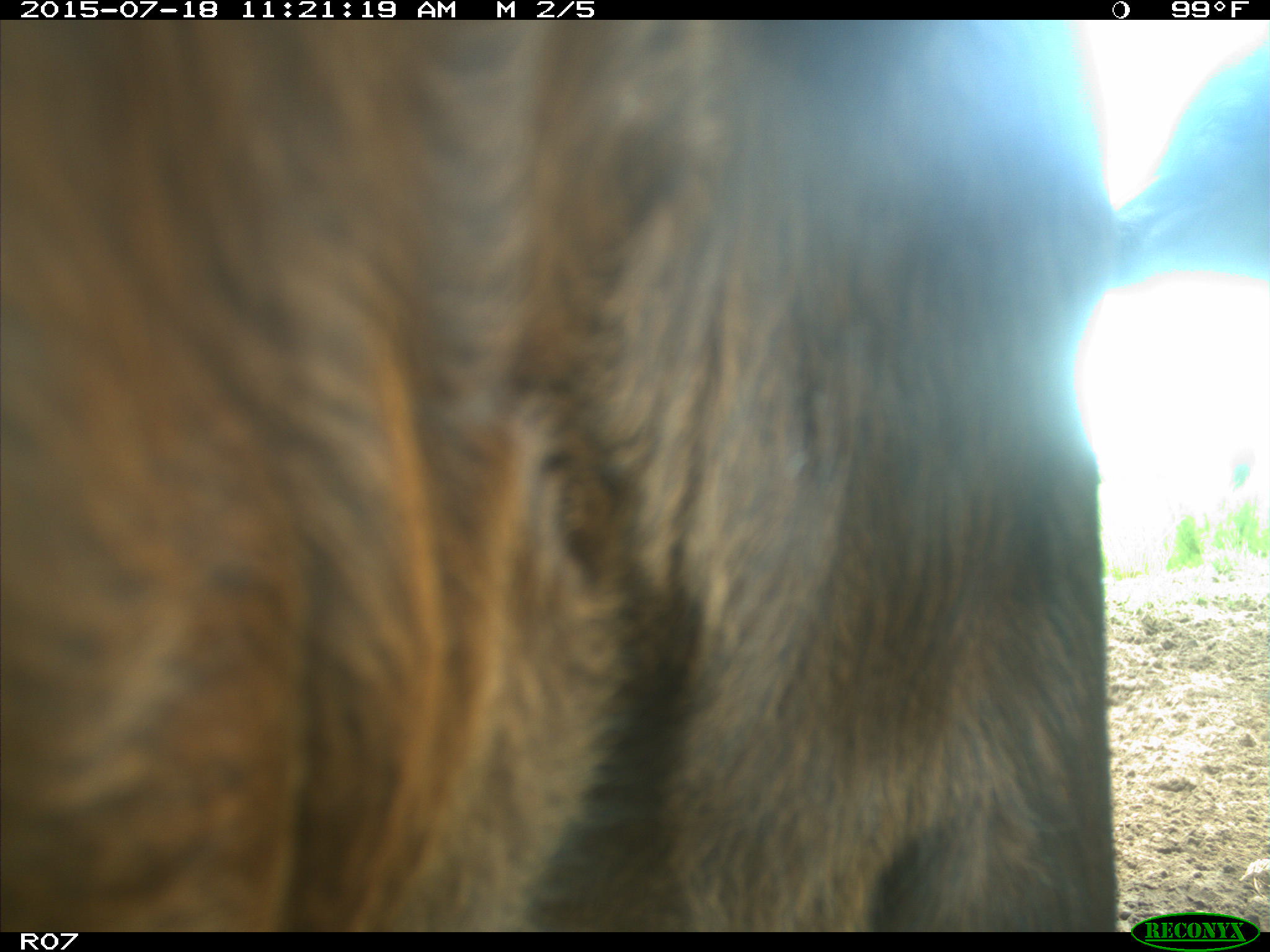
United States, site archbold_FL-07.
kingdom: Animalia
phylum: Chordata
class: Mammalia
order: Artiodactyla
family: Bovidae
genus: Bos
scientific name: Bos taurus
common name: domestic cow